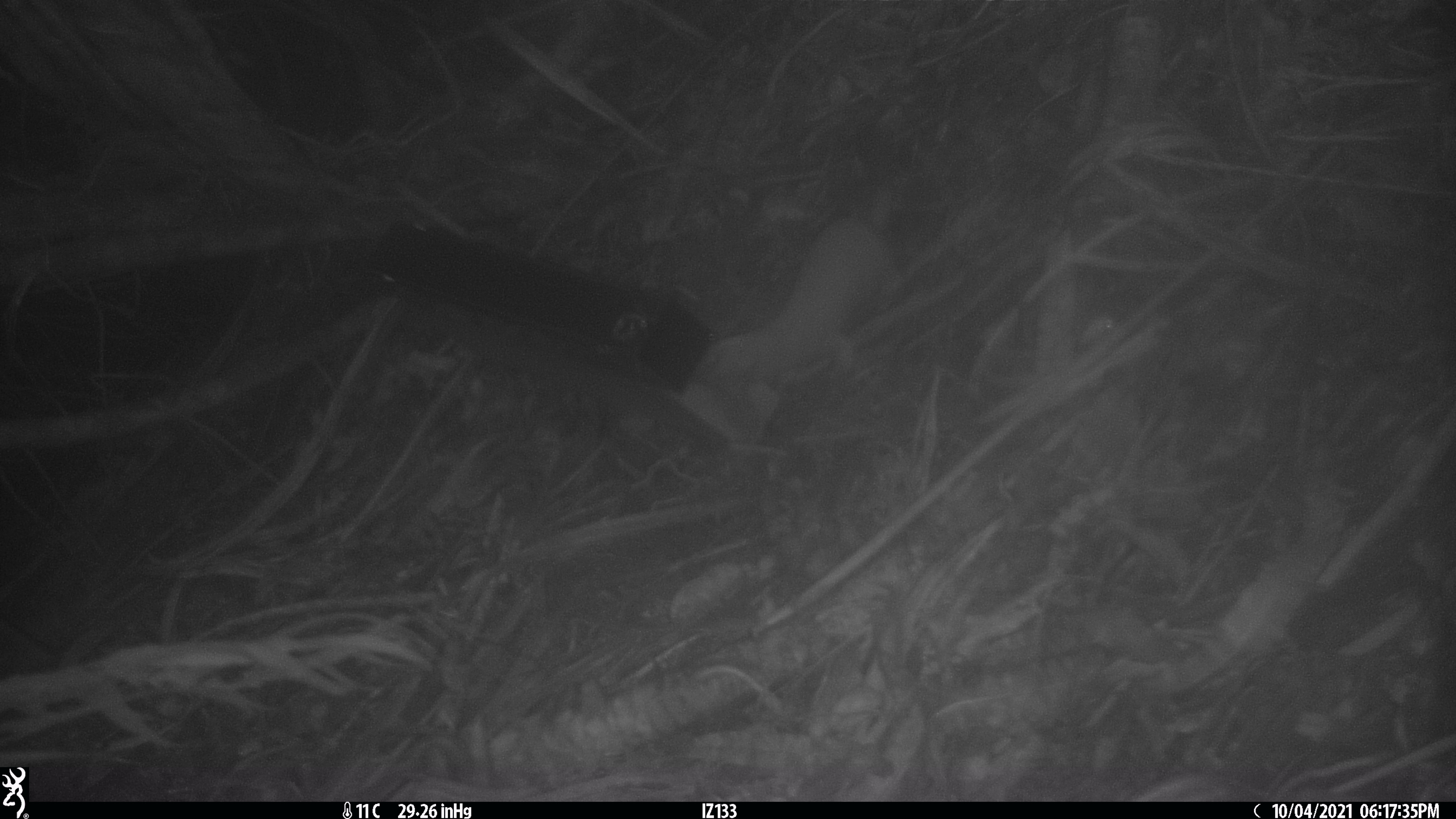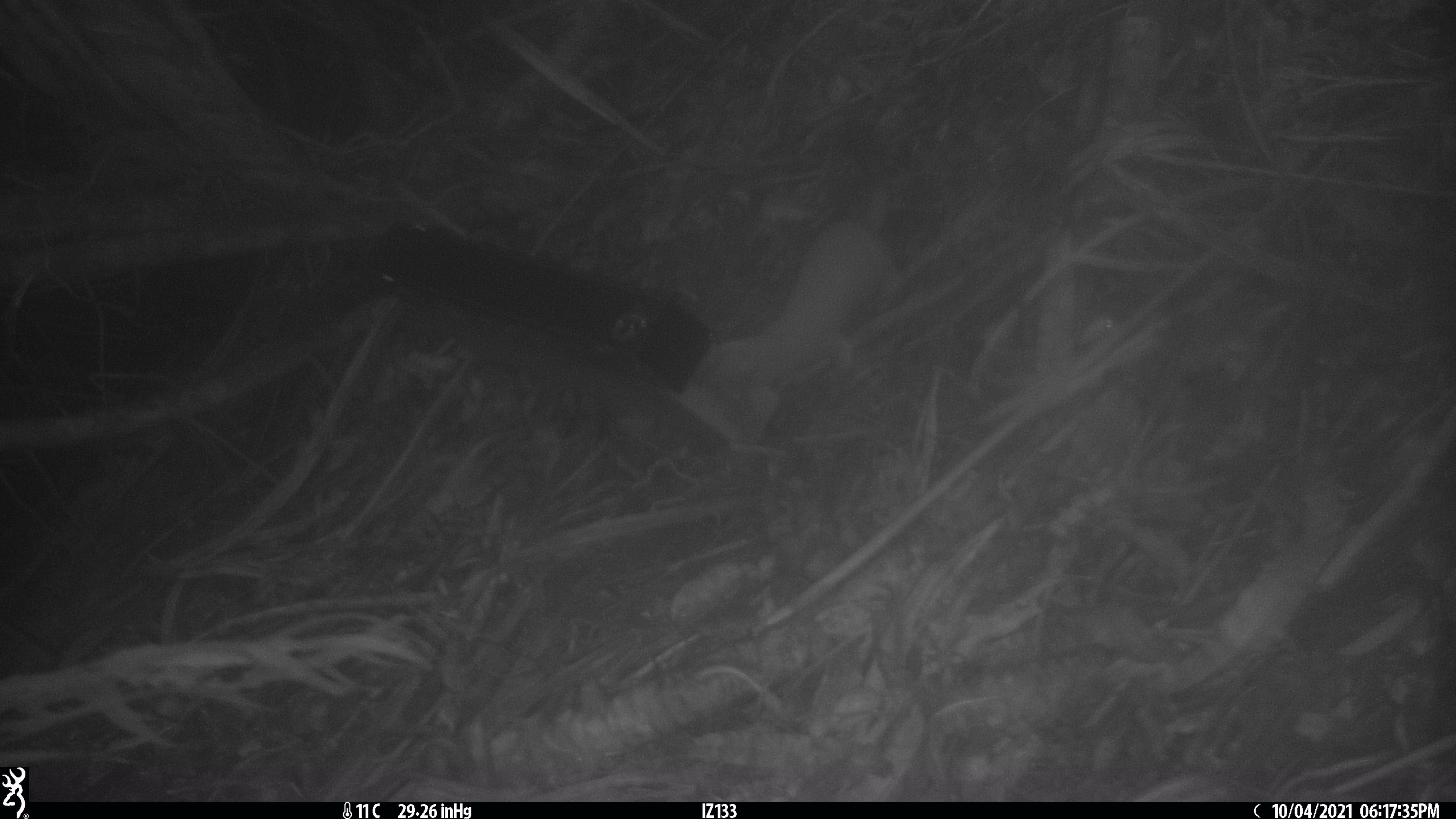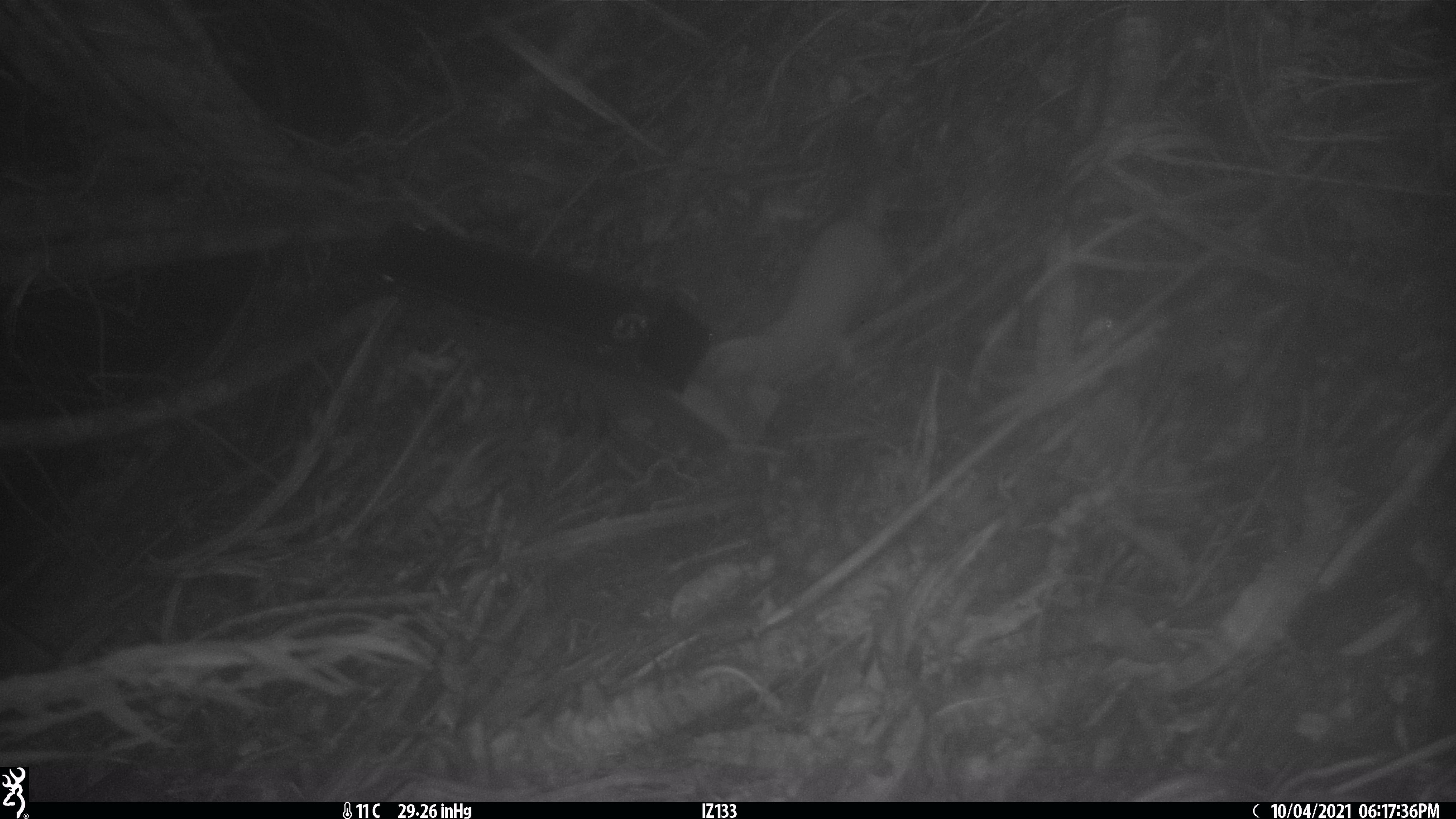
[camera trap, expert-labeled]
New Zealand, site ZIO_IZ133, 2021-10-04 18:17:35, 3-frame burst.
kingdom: Animalia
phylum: Chordata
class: Mammalia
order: Carnivora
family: Mustelidae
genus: Mustela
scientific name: Mustela erminea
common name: stoat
Stoat (Mustela erminea).